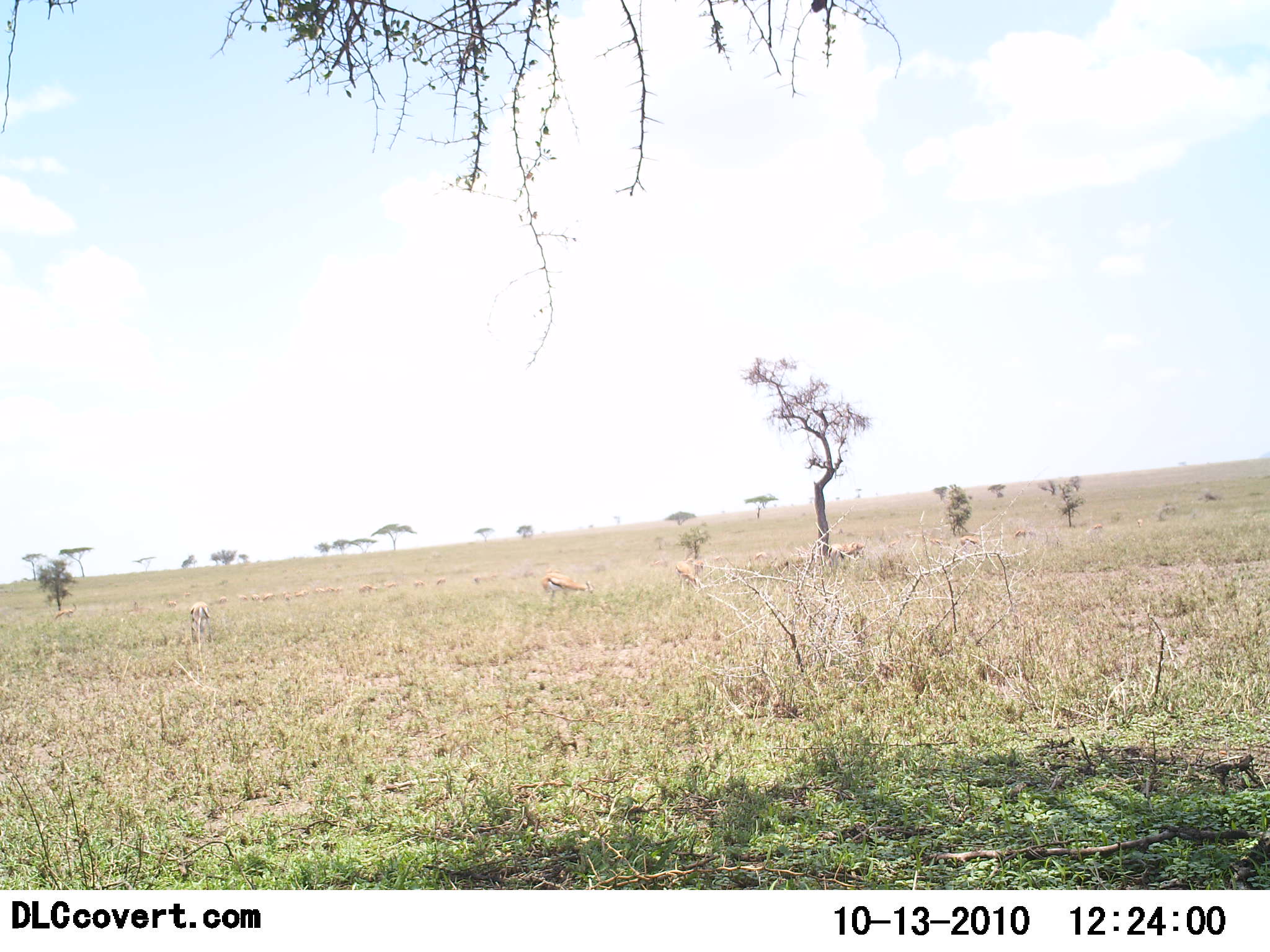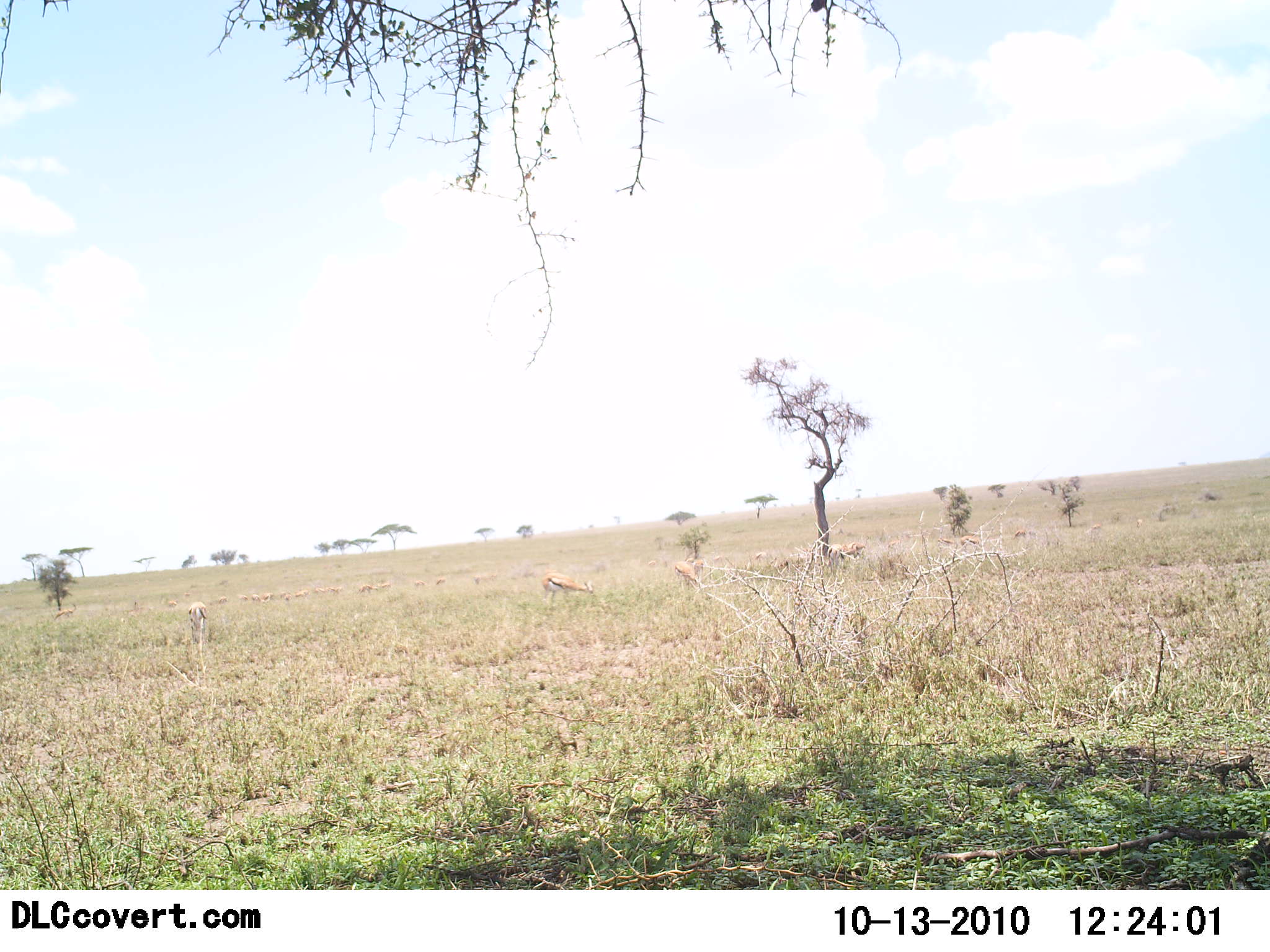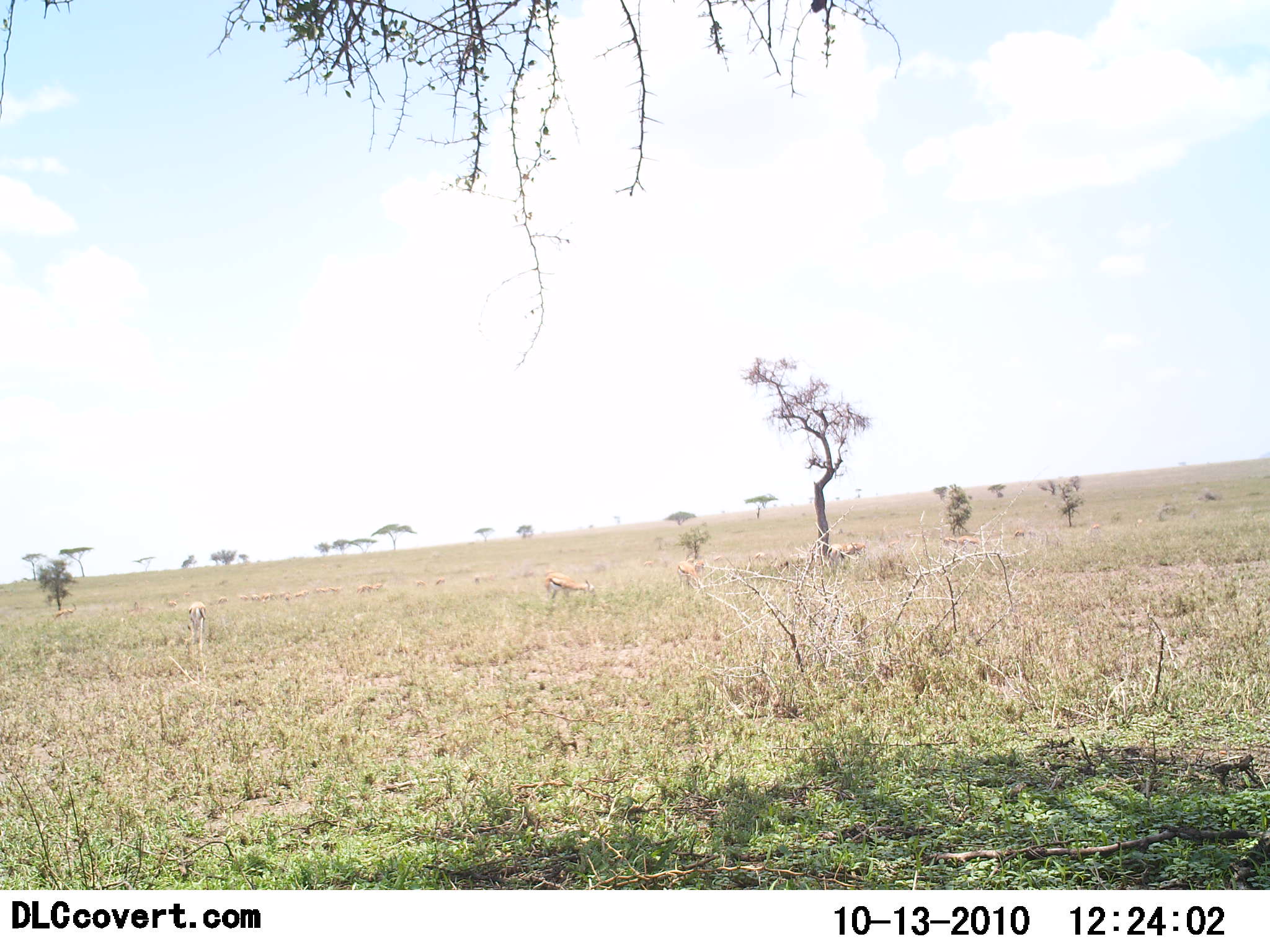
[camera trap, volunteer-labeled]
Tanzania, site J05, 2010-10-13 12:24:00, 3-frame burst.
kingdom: Animalia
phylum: Chordata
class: Mammalia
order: Artiodactyla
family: Bovidae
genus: Eudorcas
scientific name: Eudorcas thomsonii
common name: thomson's gazelle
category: gazellethomsons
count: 6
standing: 62%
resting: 0%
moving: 8%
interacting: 0%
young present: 0%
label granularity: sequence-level